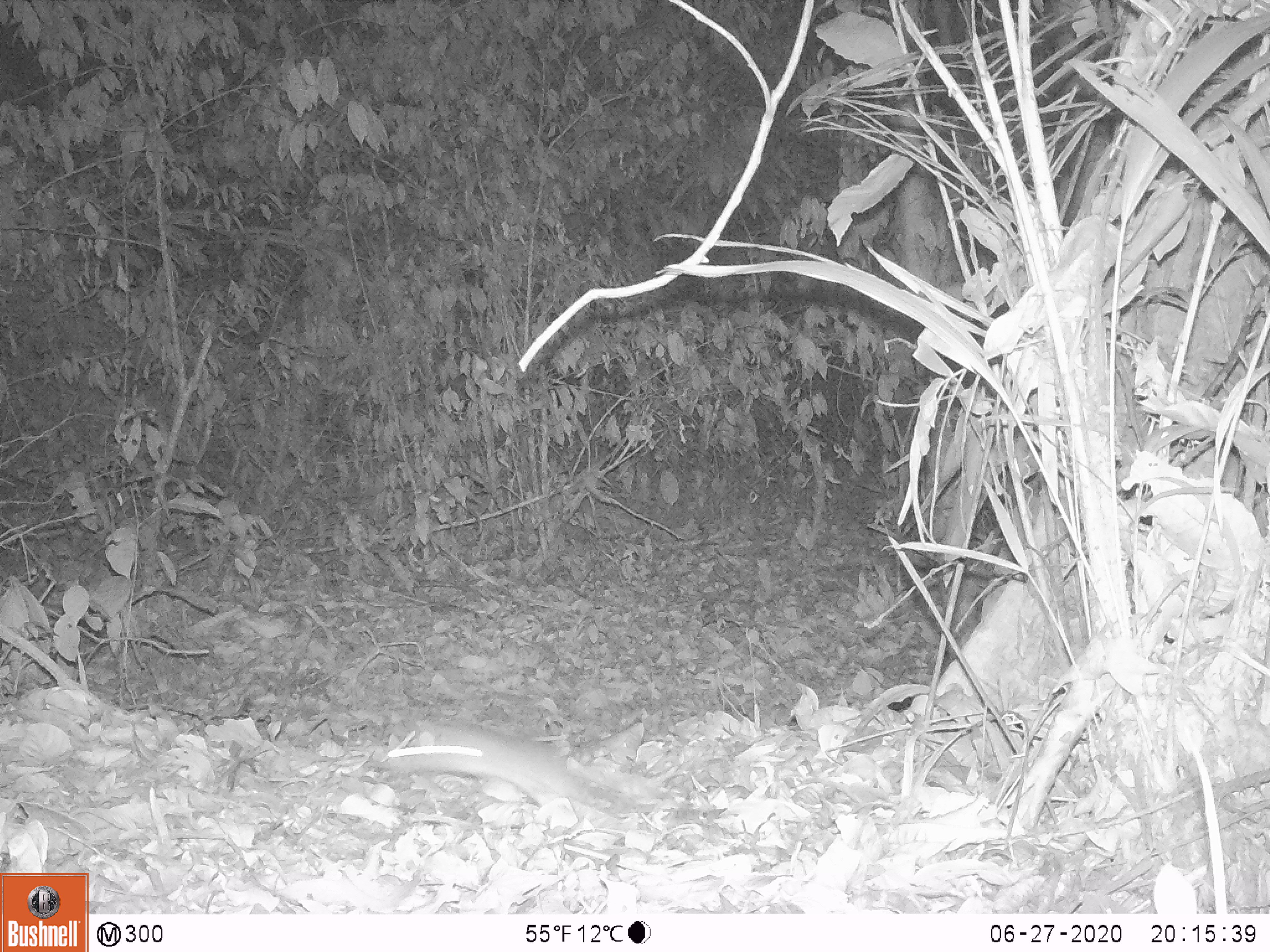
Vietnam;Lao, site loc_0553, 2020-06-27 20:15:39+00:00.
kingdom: Animalia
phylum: Chordata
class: Mammalia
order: Rodentia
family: Muridae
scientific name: Muridae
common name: old-world mice and rats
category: unidentified murid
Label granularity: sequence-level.